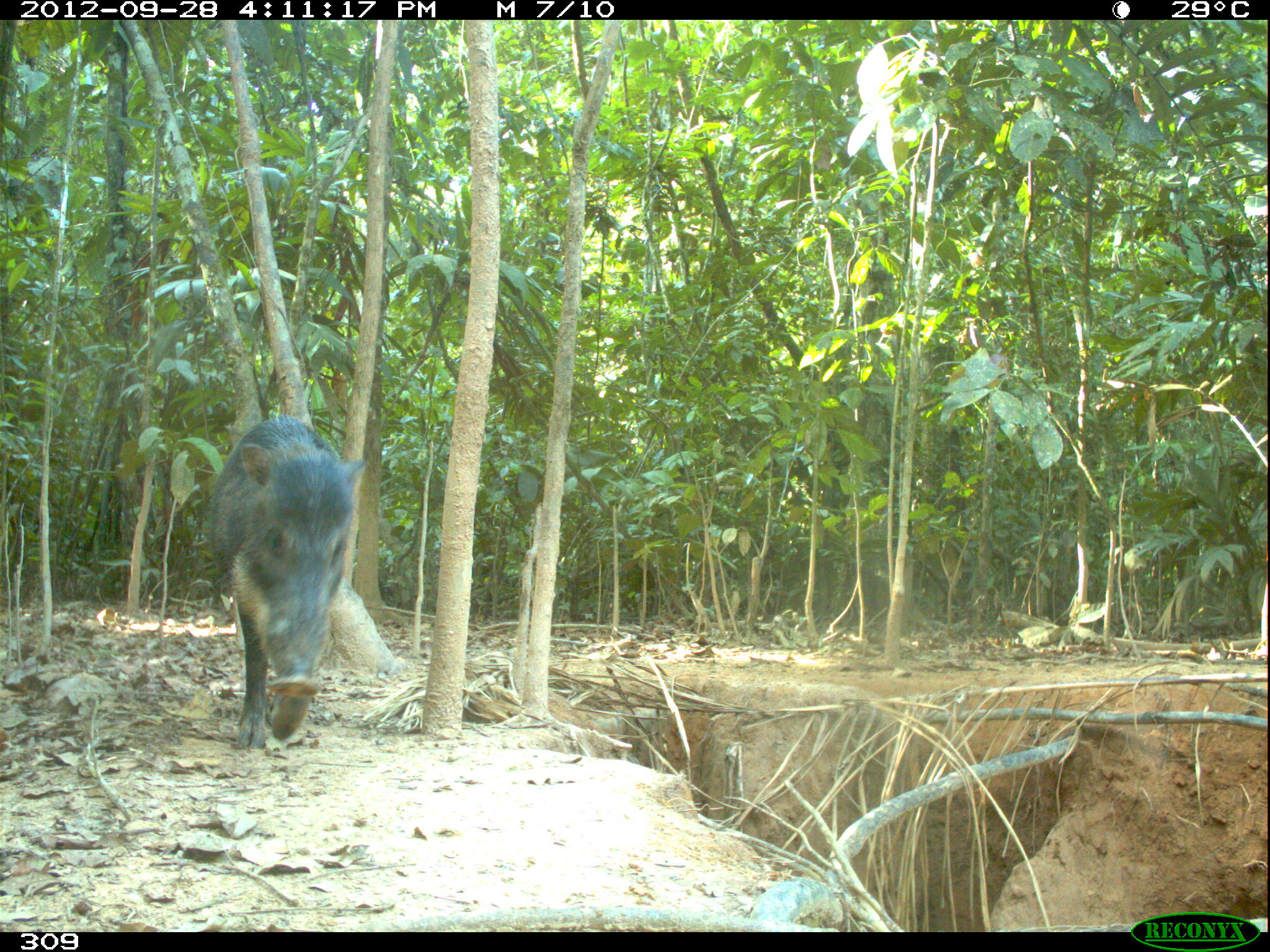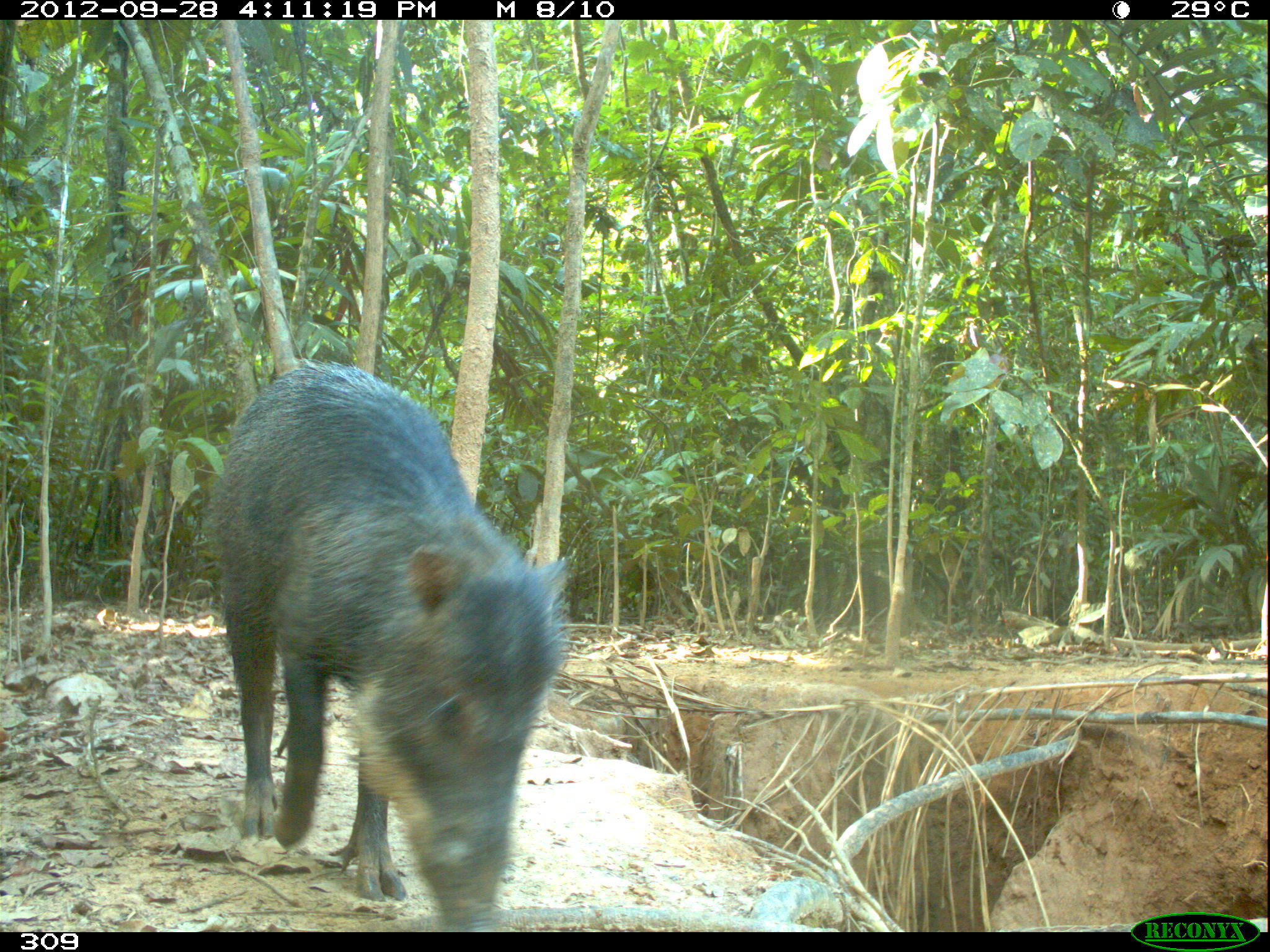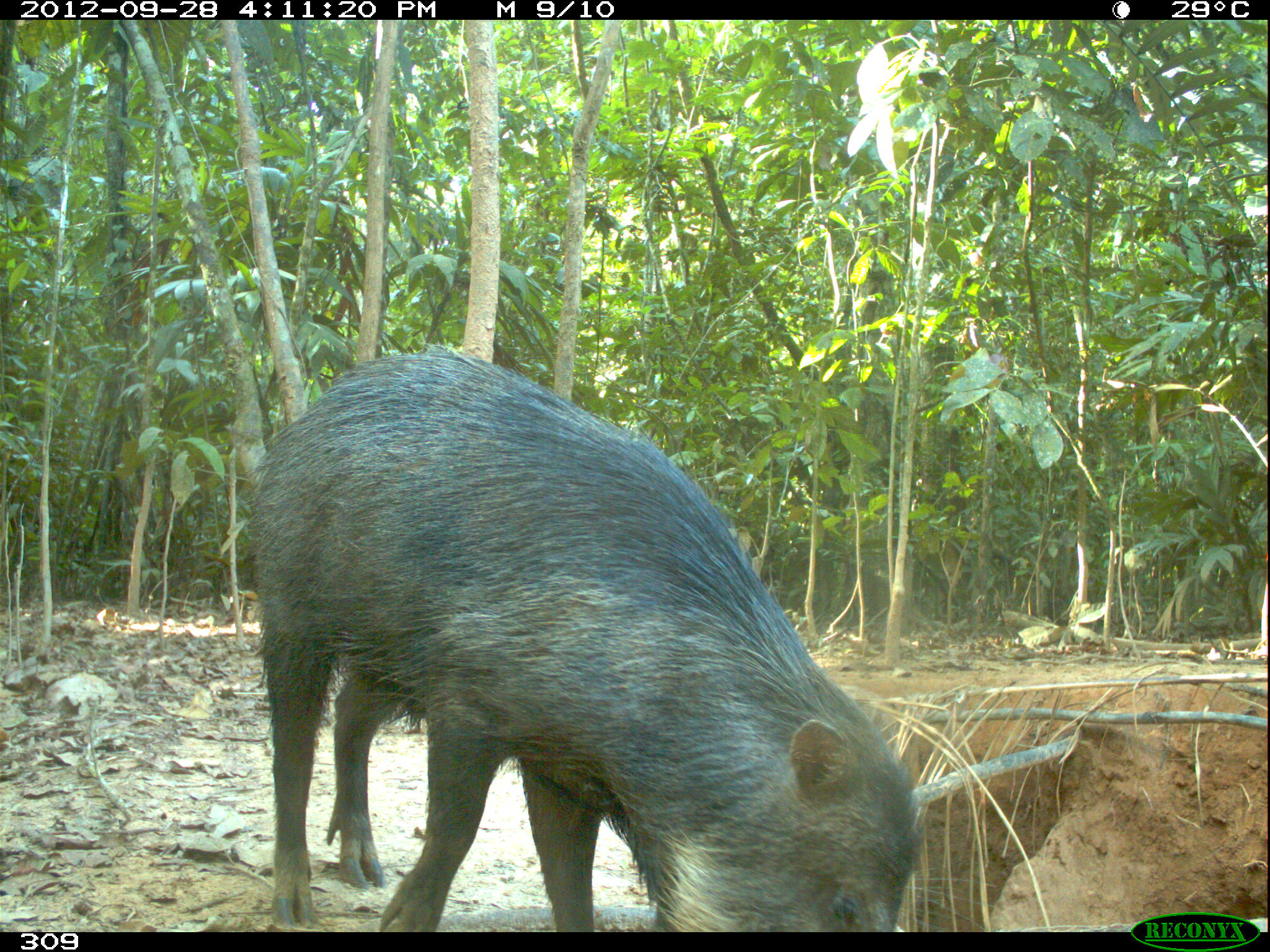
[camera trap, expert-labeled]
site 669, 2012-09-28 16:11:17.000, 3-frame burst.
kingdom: Animalia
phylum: Chordata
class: Mammalia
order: Artiodactyla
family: Tayassuidae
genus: Tayassu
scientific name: Tayassu pecari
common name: white-lipped peccary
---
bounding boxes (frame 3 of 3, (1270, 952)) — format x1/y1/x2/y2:
tayassu pecari: 248/344/921/932